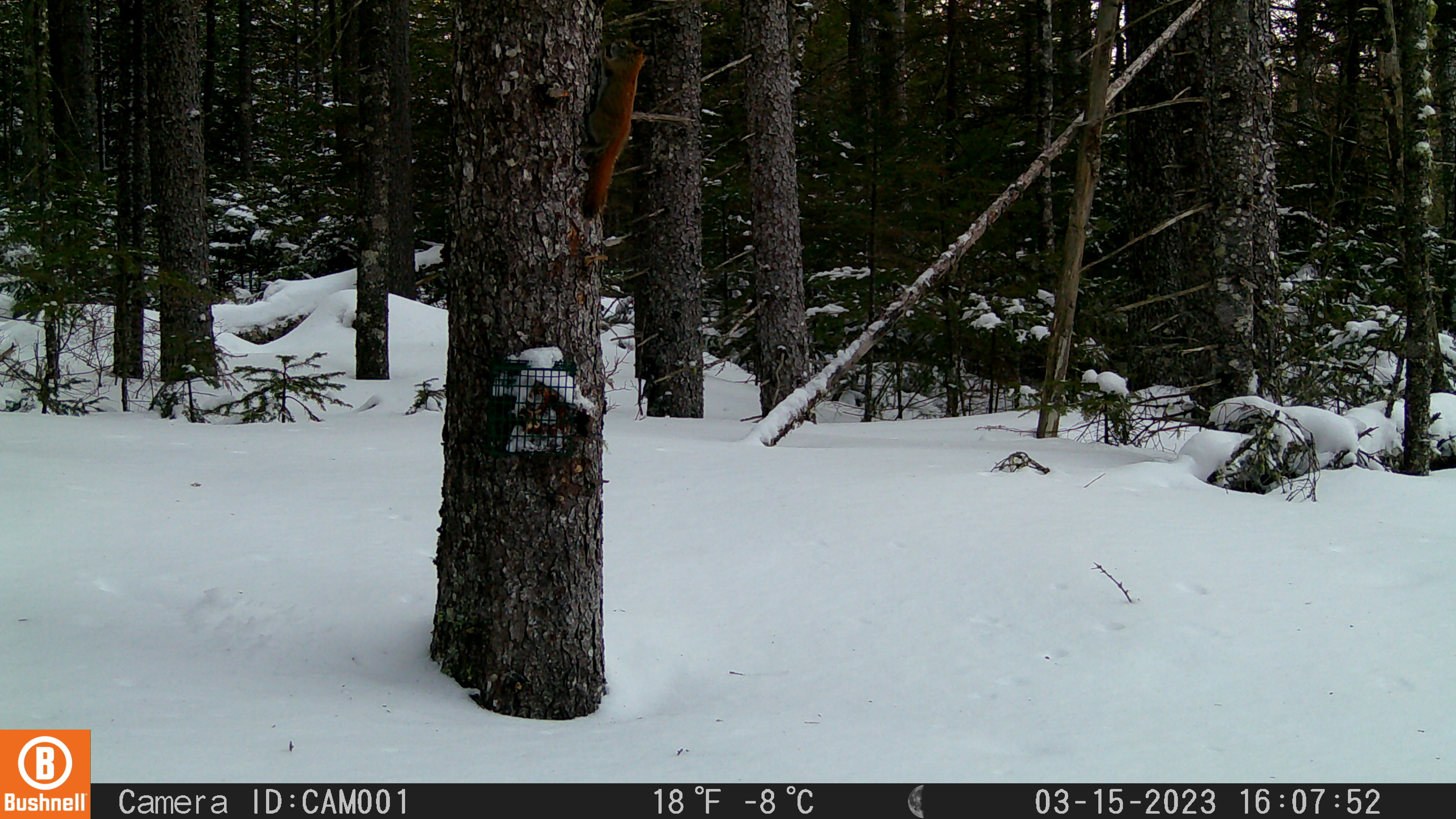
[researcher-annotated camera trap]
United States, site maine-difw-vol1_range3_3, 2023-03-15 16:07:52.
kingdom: Animalia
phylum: Chordata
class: Mammalia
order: Rodentia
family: Sciuridae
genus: Tamiasciurus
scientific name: Tamiasciurus hudsonicus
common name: red squirrel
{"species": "red squirrel (Tamiasciurus hudsonicus)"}